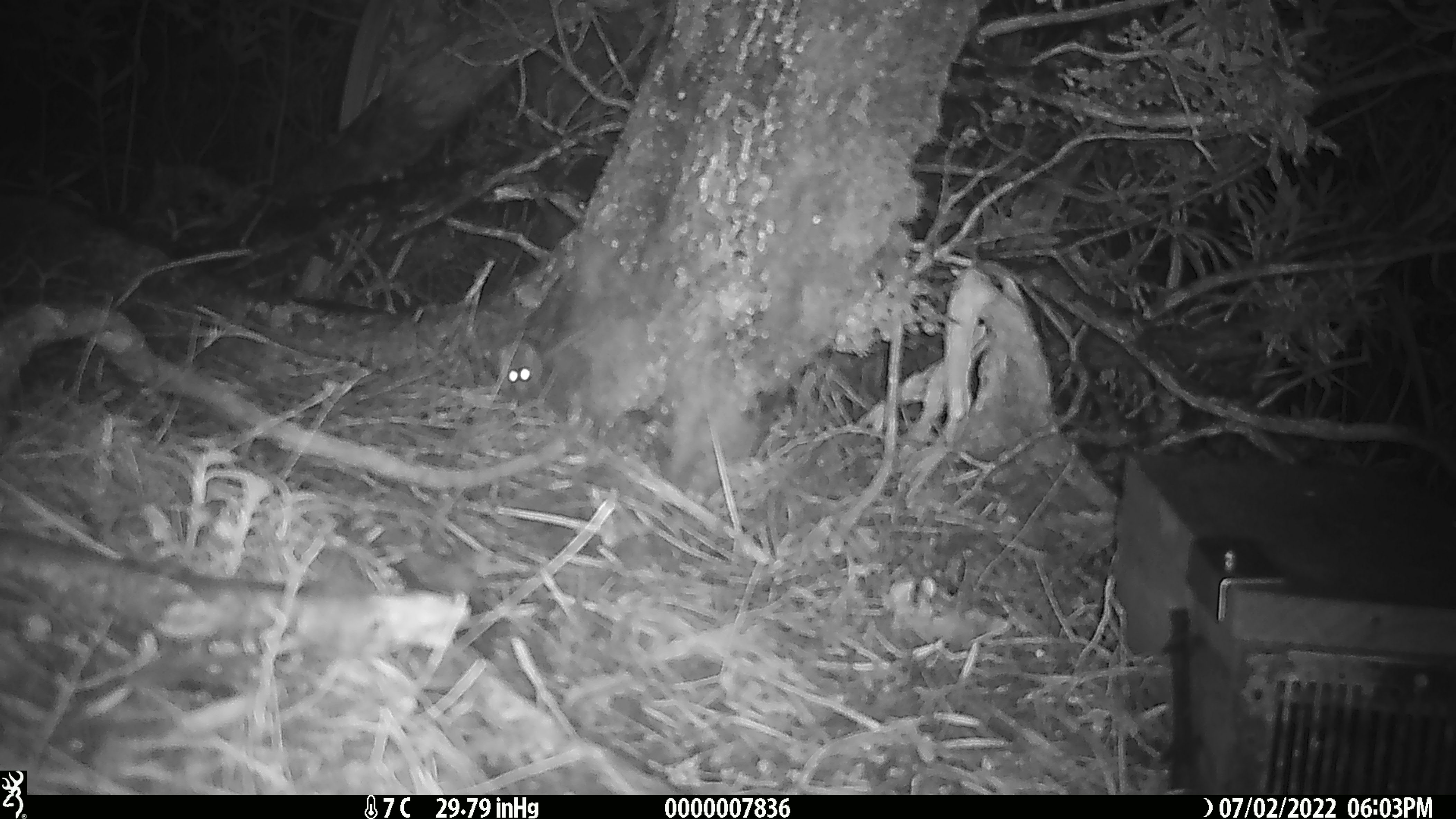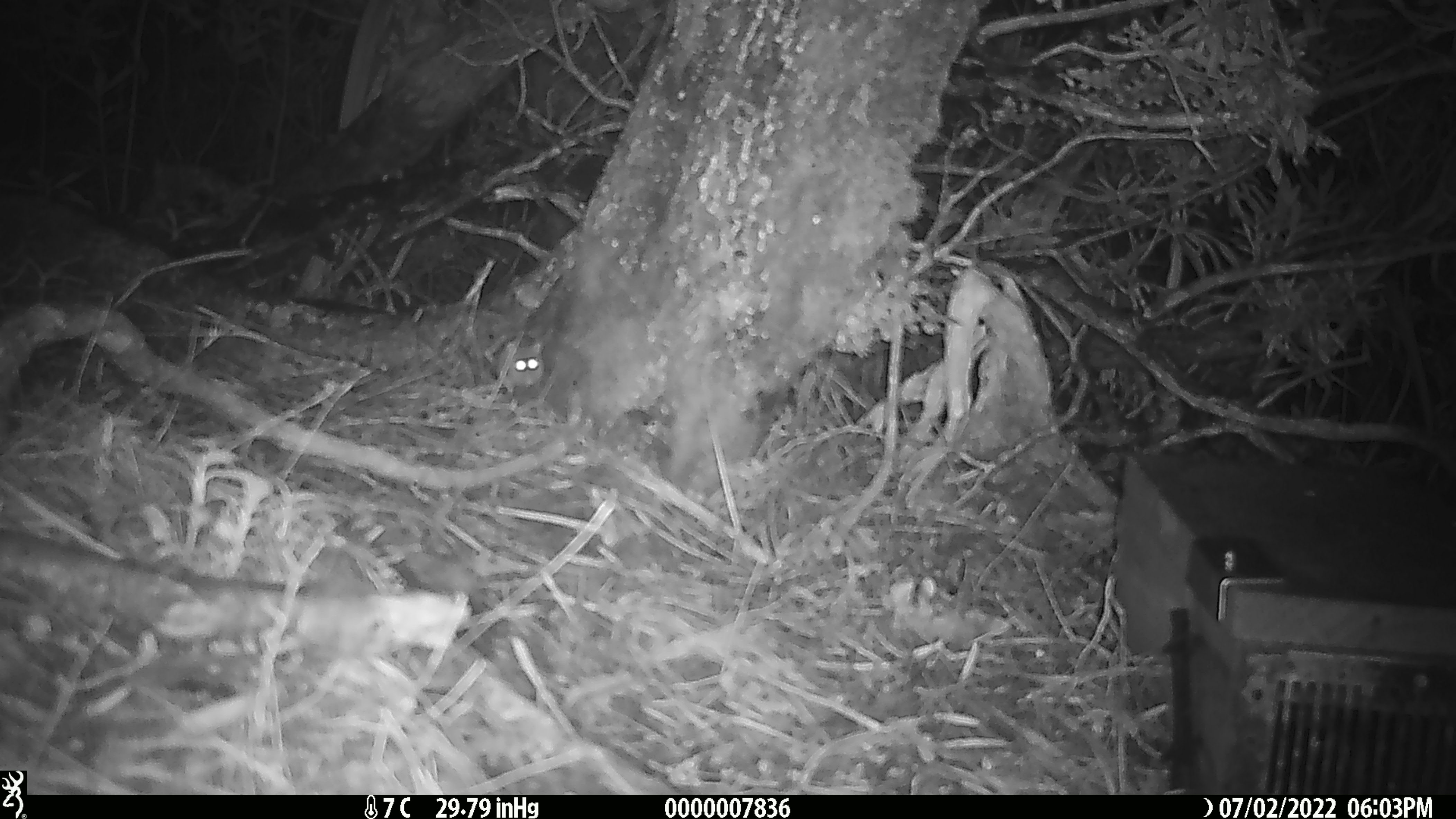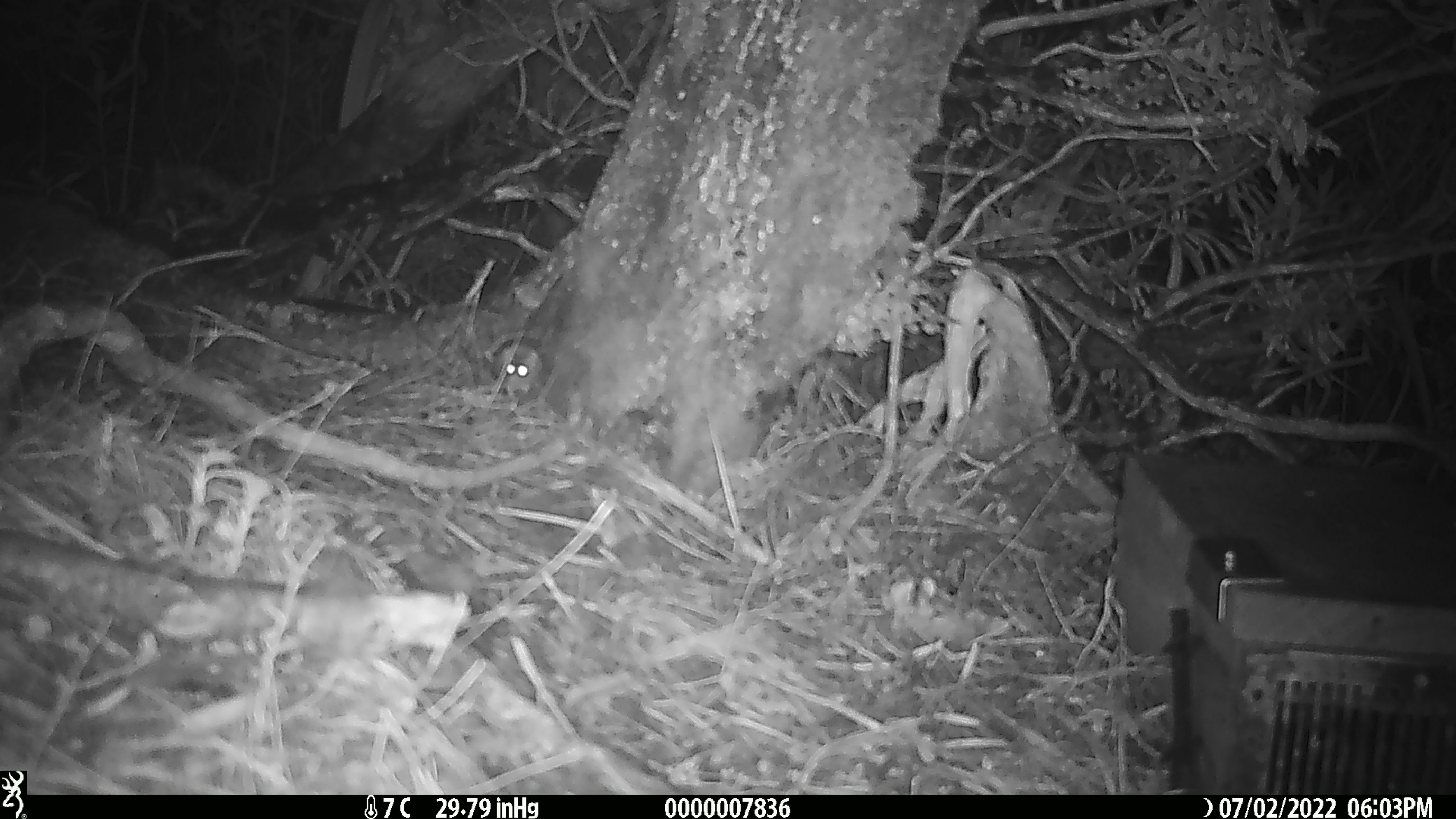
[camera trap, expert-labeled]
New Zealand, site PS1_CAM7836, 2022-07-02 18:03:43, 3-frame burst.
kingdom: Animalia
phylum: Chordata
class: Mammalia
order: Rodentia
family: Muridae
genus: Mus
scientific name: Mus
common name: mouse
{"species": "mouse (Mus)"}